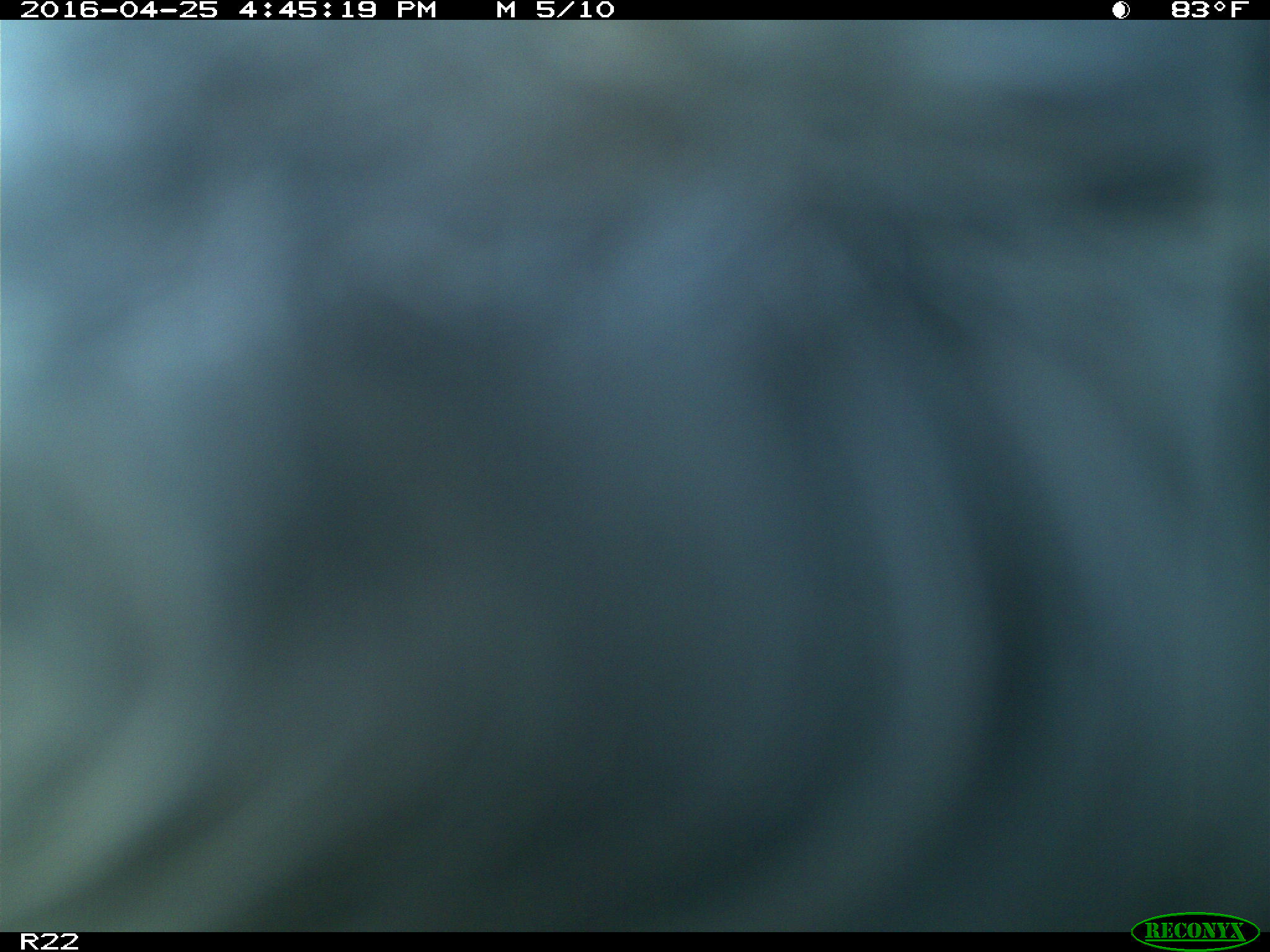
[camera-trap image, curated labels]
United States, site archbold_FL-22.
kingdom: Animalia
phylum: Chordata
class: Mammalia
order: Artiodactyla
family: Bovidae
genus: Bos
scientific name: Bos taurus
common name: domestic cow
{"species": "Bos taurus (domestic cow)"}